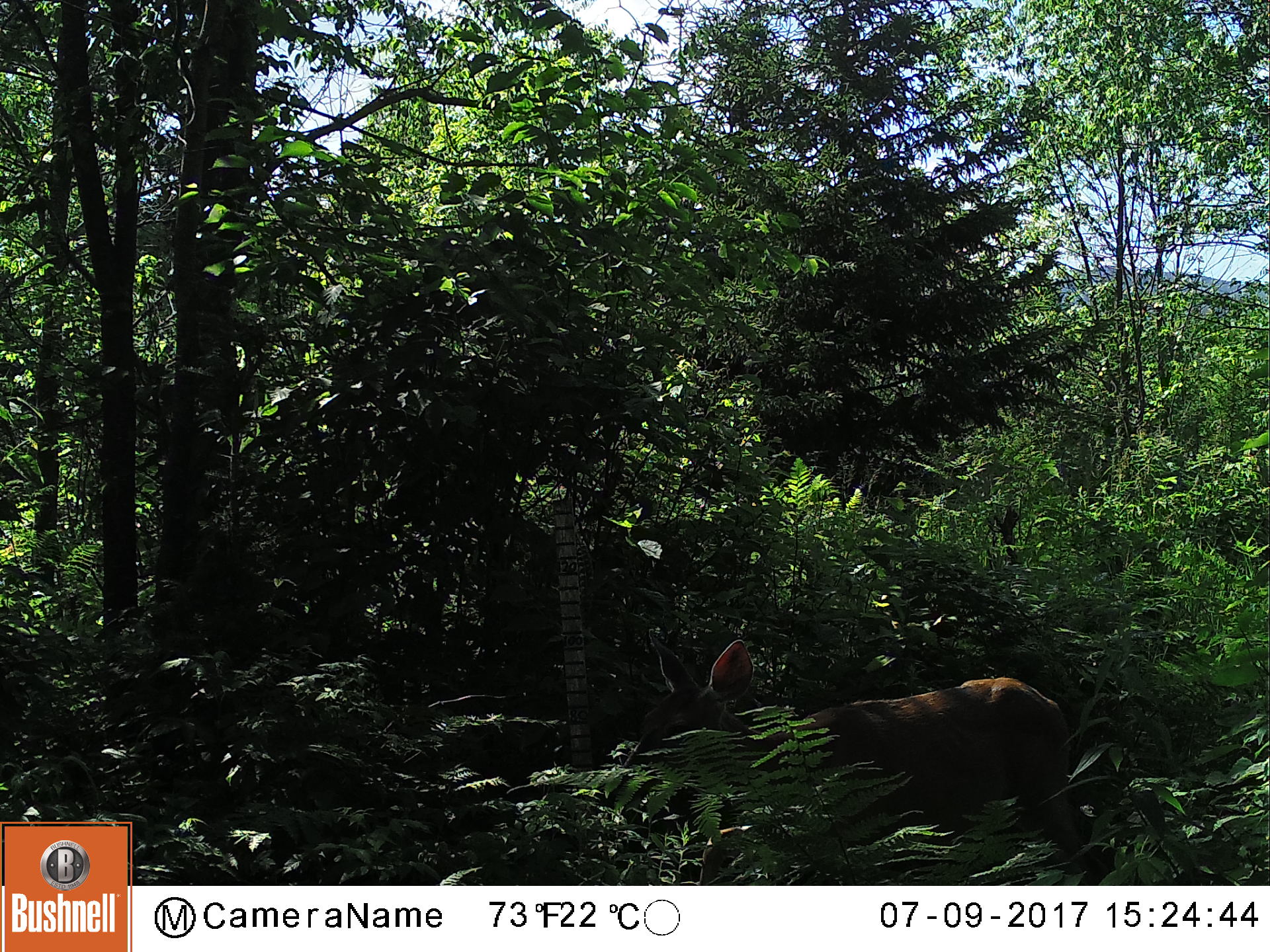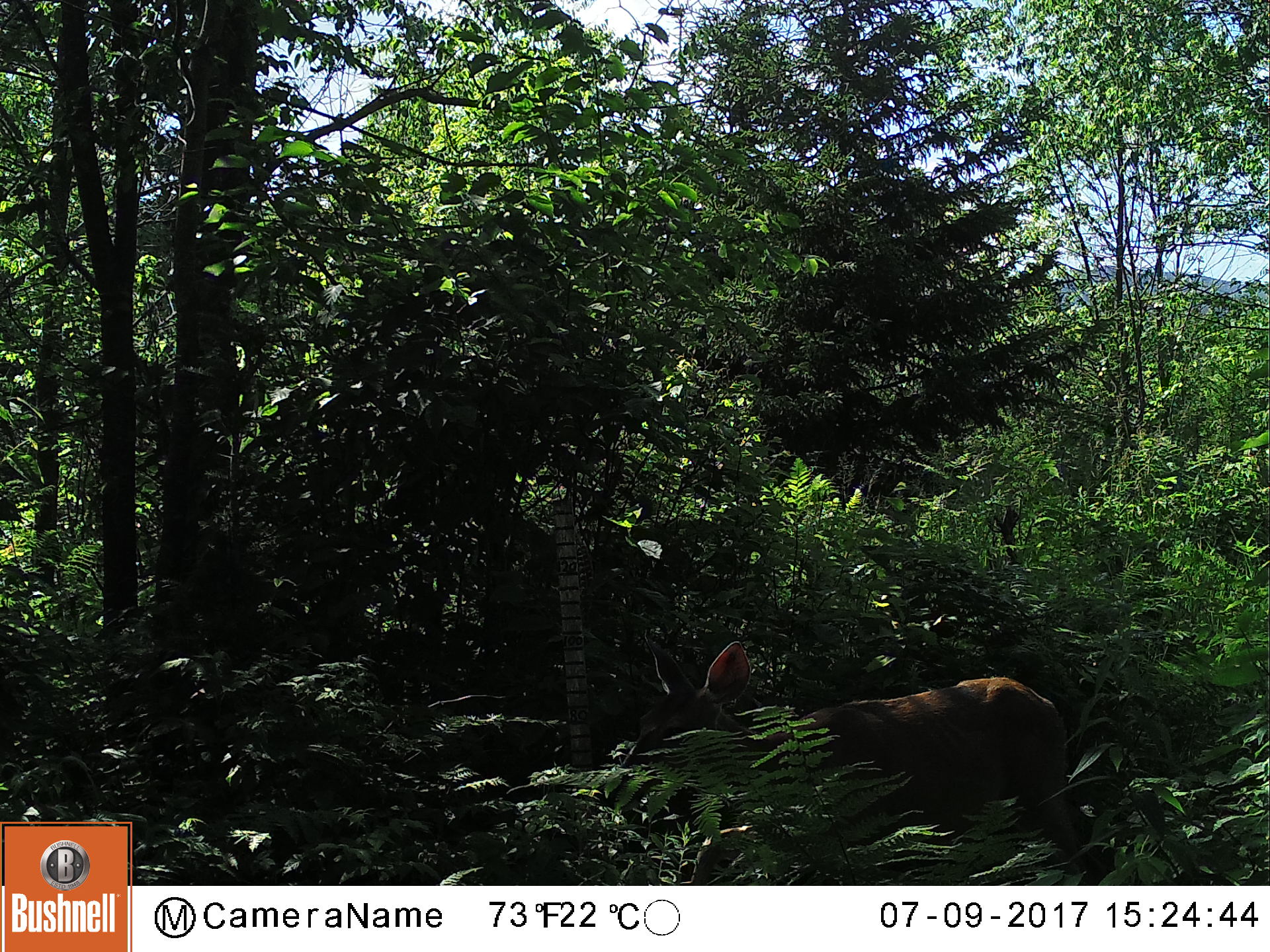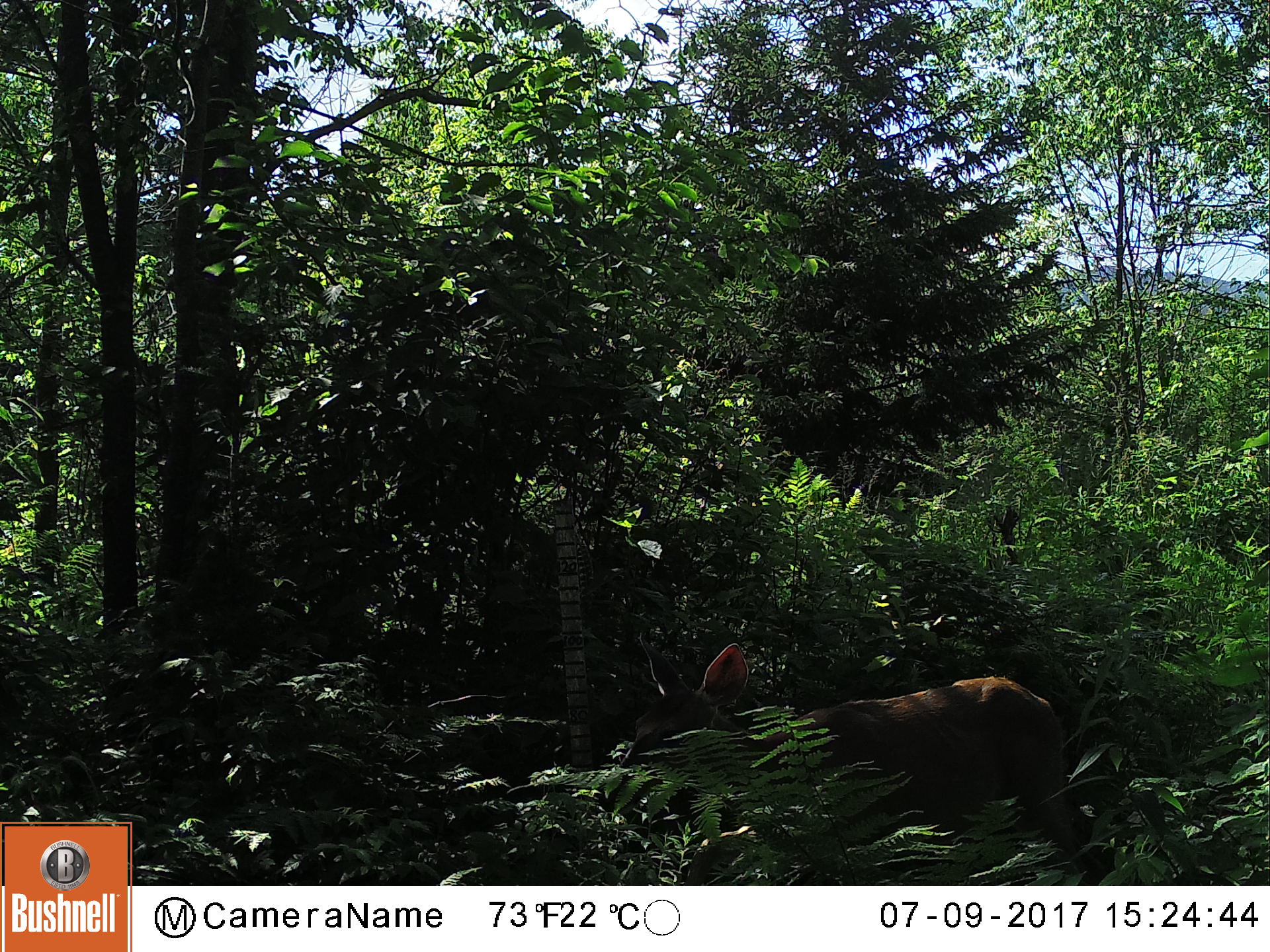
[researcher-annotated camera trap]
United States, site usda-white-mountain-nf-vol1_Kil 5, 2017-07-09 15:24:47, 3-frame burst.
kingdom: Animalia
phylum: Chordata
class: Mammalia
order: Artiodactyla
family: Cervidae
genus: Odocoileus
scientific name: Odocoileus virginianus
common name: white-tailed deer